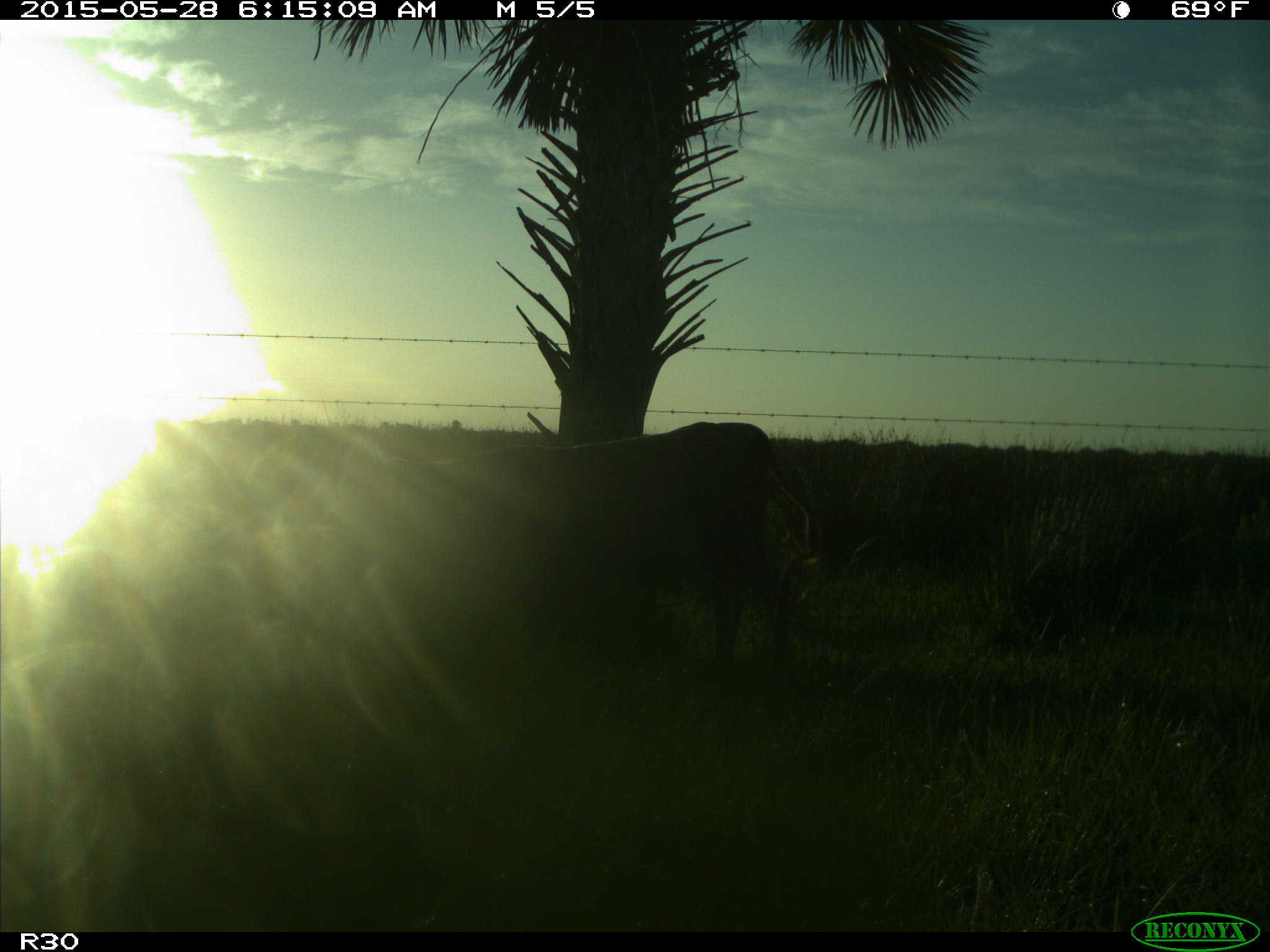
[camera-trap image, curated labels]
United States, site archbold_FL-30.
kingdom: Animalia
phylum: Chordata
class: Mammalia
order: Artiodactyla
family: Bovidae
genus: Bos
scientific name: Bos taurus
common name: domestic cow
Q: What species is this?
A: Bos taurus (domestic cow).